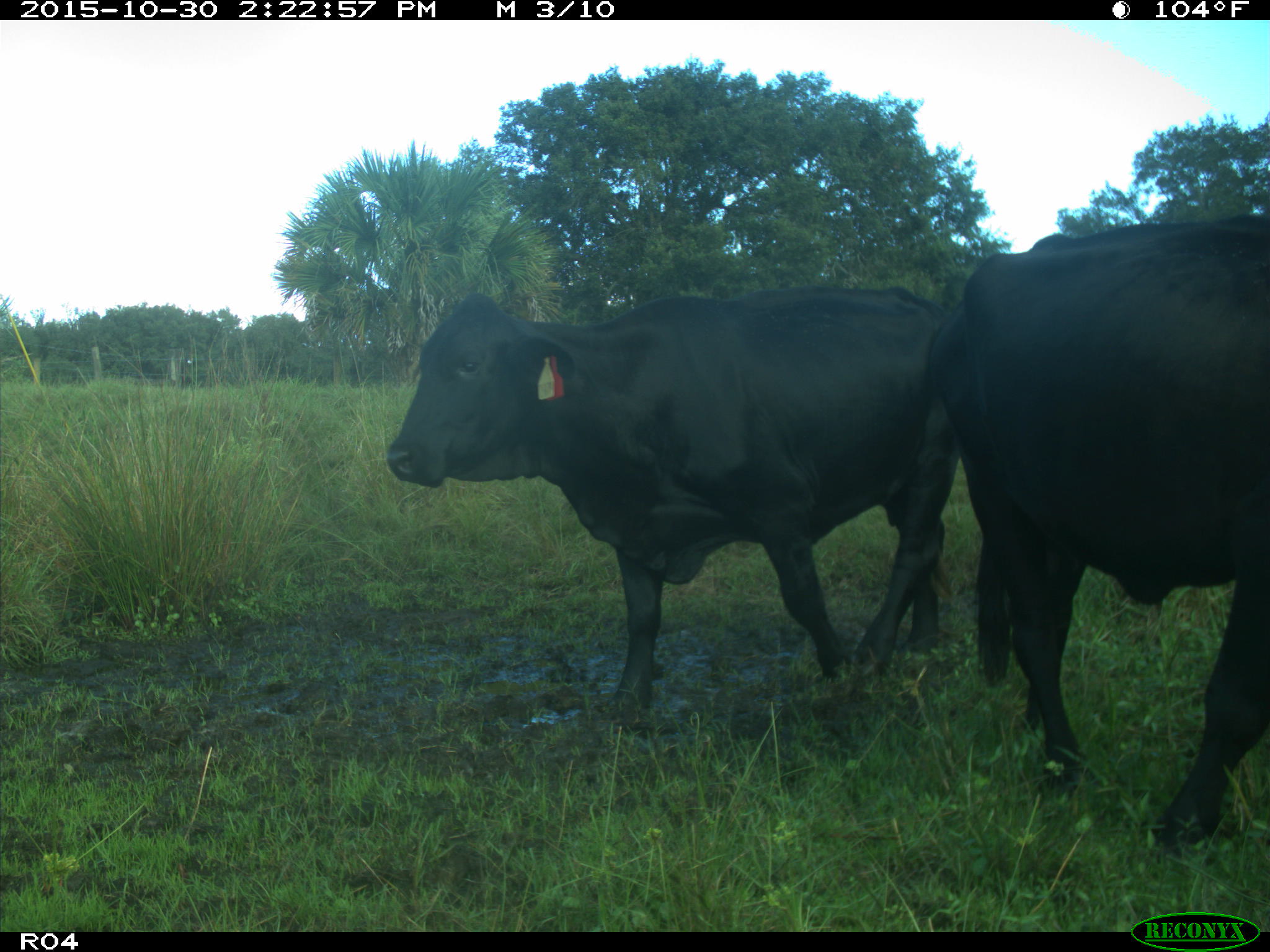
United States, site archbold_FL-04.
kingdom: Animalia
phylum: Chordata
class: Mammalia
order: Artiodactyla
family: Bovidae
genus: Bos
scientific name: Bos taurus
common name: domestic cow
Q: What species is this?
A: Bos taurus (domestic cow).